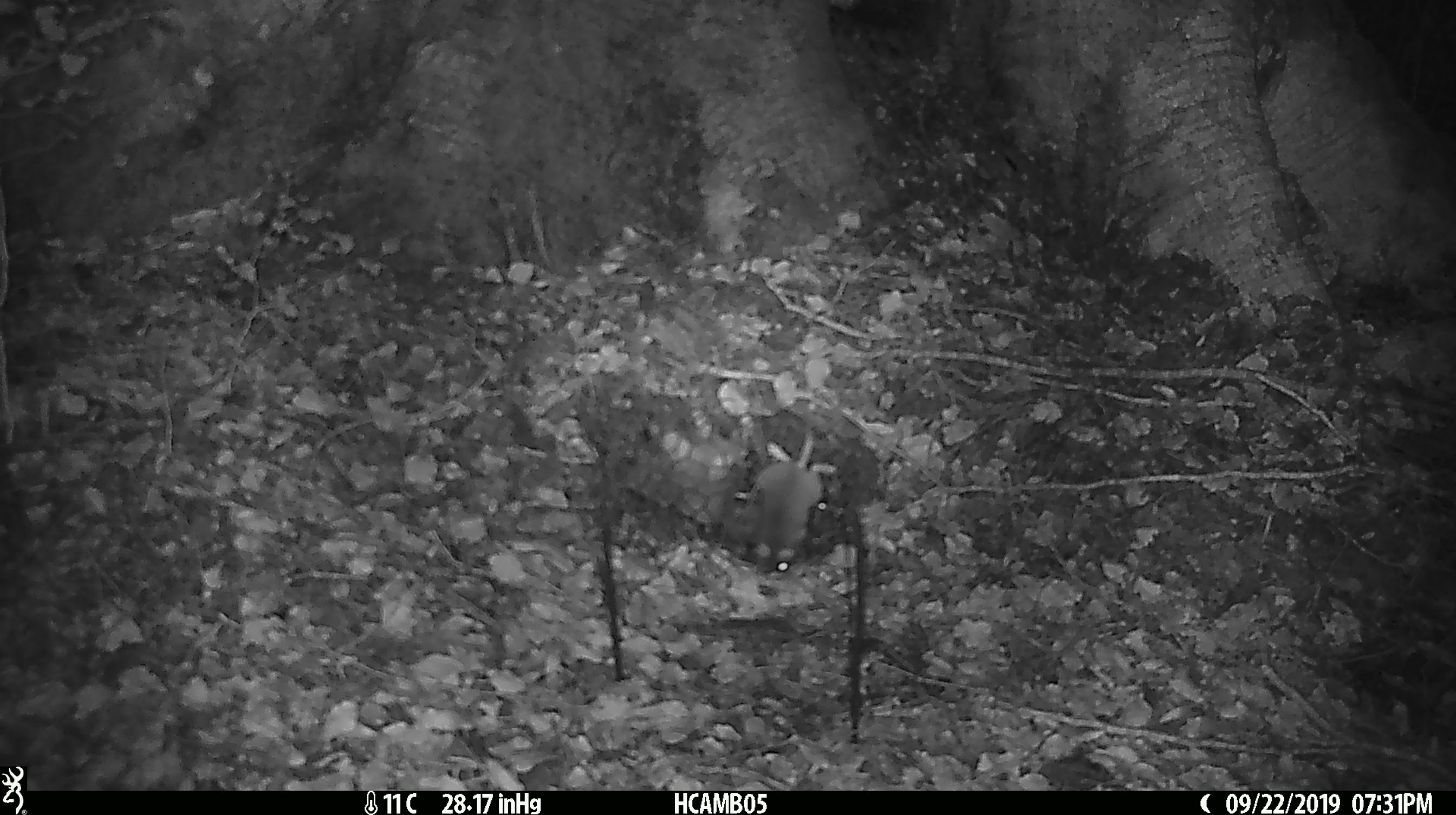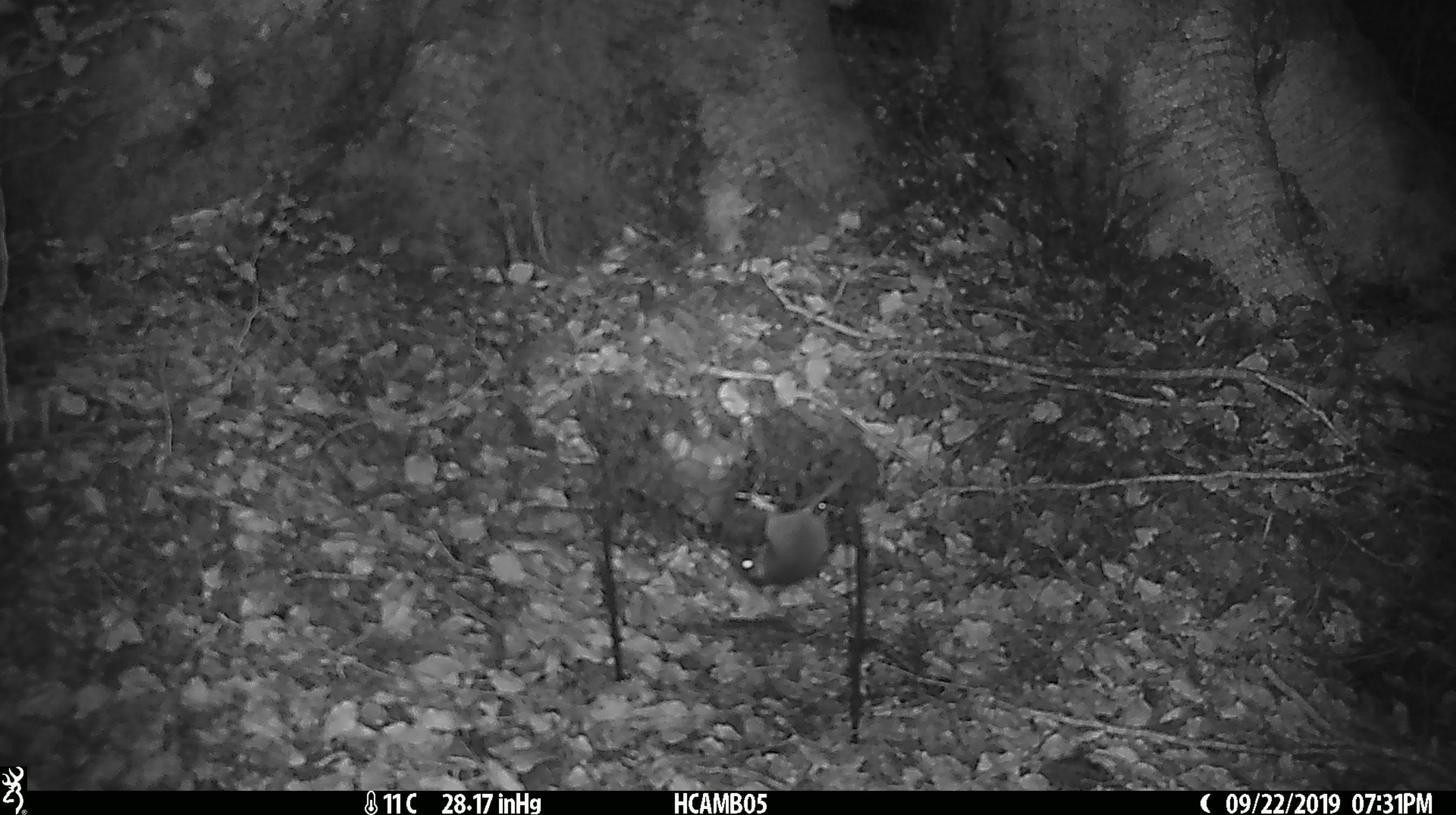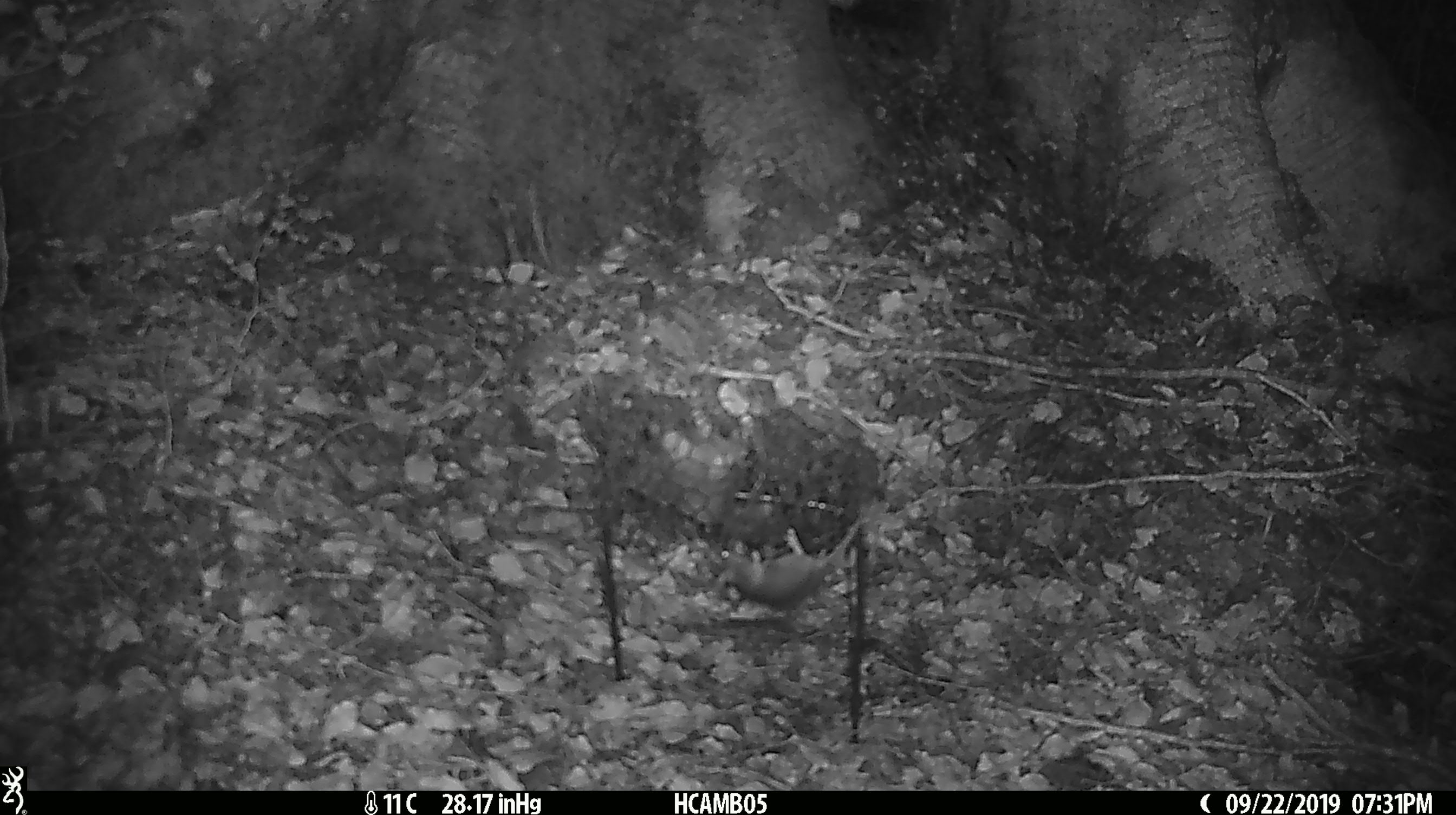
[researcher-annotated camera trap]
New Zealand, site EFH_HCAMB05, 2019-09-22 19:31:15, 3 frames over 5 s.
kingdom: Animalia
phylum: Chordata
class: Mammalia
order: Rodentia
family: Muridae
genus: Mus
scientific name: Mus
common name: mouse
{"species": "mouse (Mus)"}